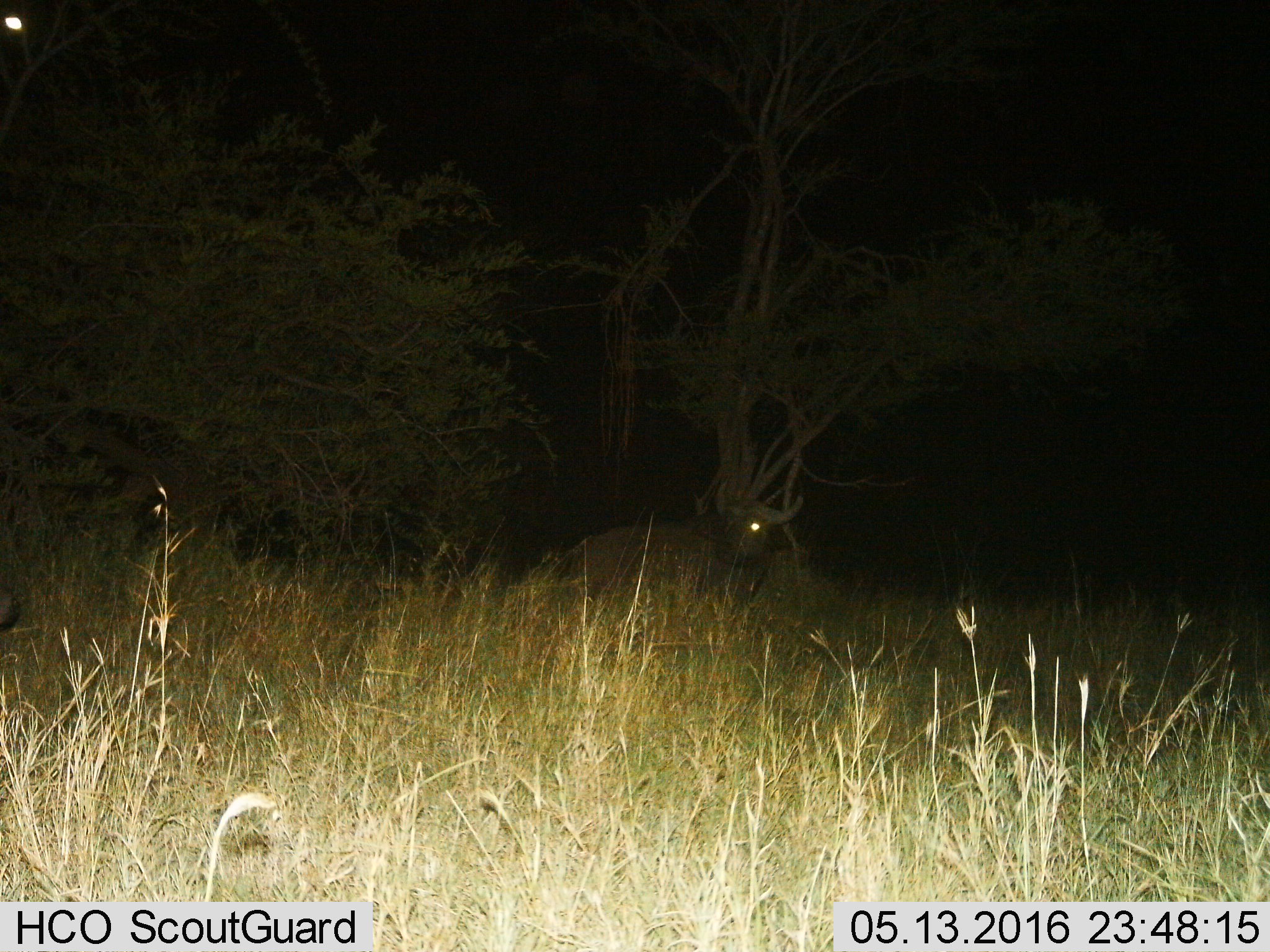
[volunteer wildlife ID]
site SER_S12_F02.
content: unidentified animal